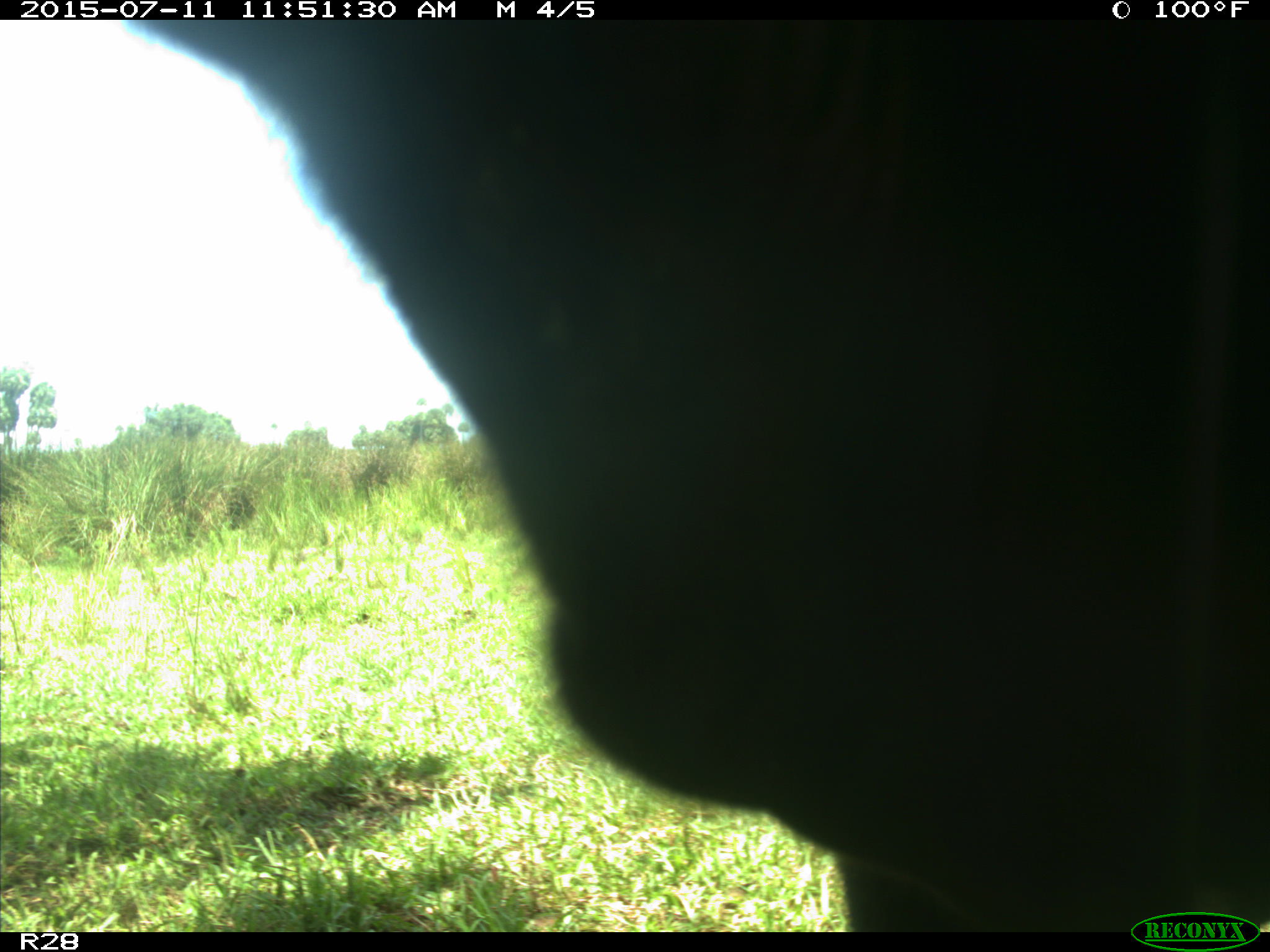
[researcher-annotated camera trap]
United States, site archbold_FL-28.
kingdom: Animalia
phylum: Chordata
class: Mammalia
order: Artiodactyla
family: Bovidae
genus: Bos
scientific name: Bos taurus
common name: domestic cow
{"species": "Bos taurus (domestic cow)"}